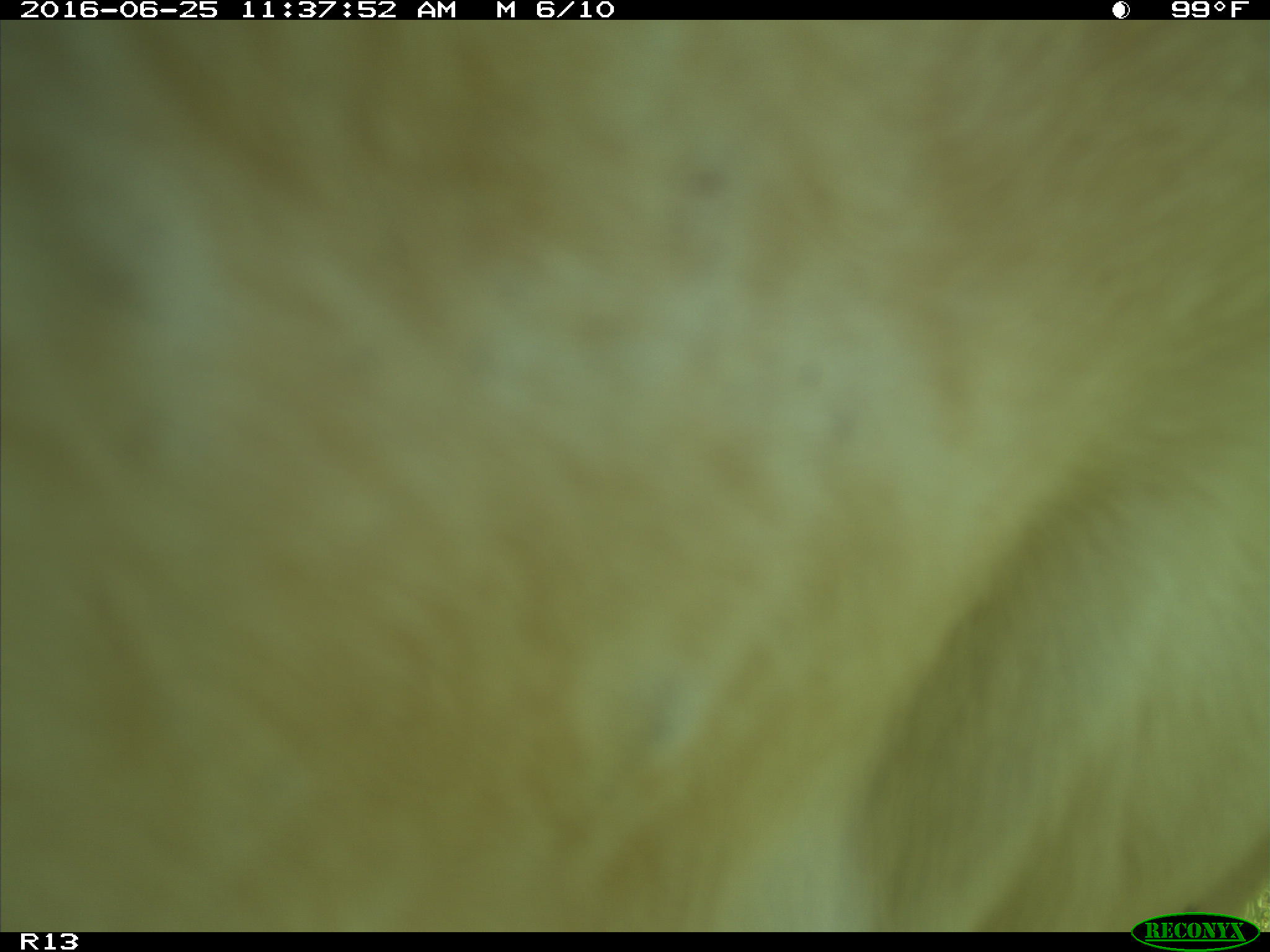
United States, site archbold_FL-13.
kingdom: Animalia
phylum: Chordata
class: Mammalia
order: Artiodactyla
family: Bovidae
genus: Bos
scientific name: Bos taurus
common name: domestic cow